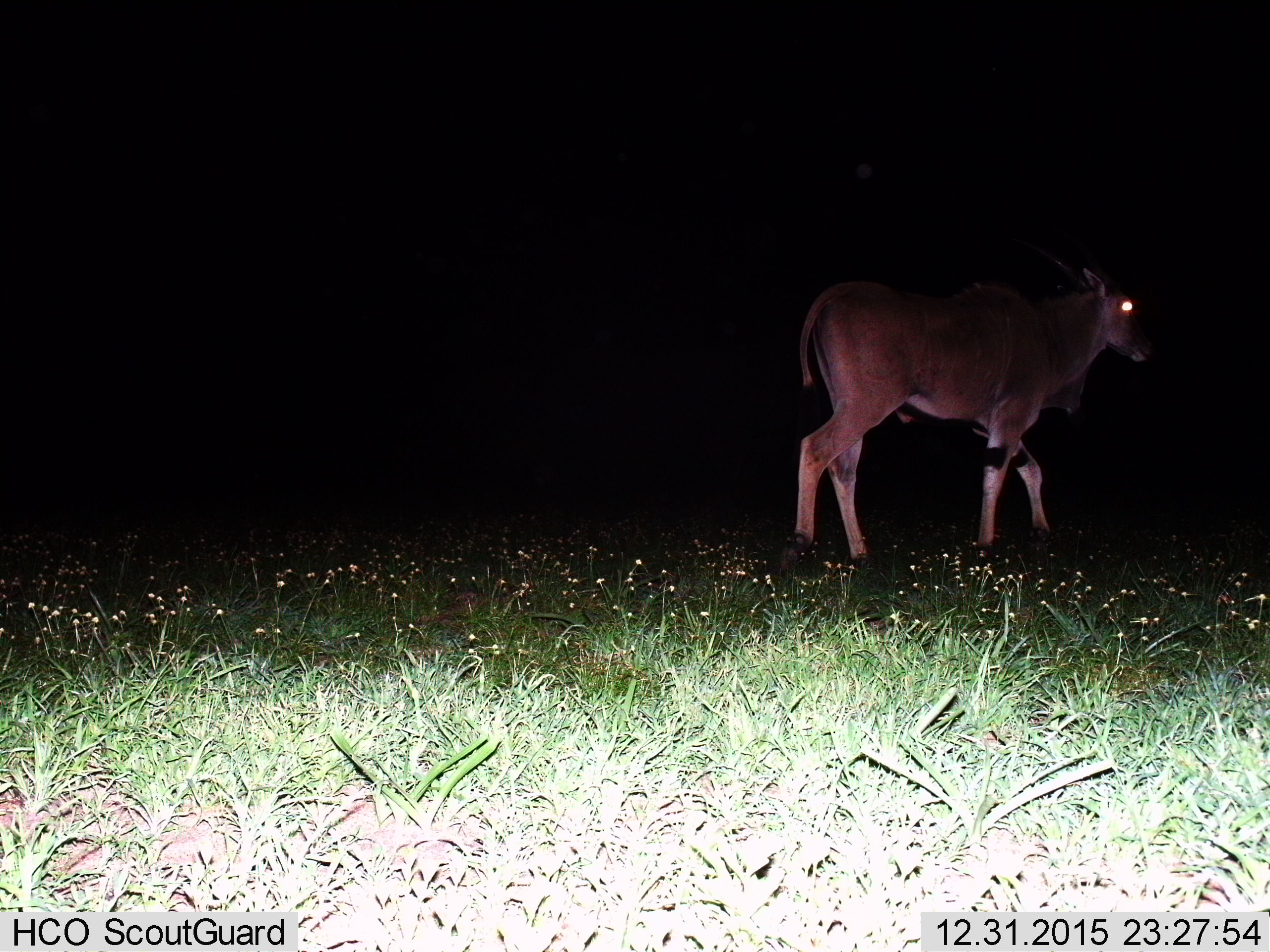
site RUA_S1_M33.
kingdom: Animalia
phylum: Chordata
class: Mammalia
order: Artiodactyla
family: Bovidae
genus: Tragelaphus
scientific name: Tragelaphus oryx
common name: eland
Eland (Tragelaphus oryx), count 1. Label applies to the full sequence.